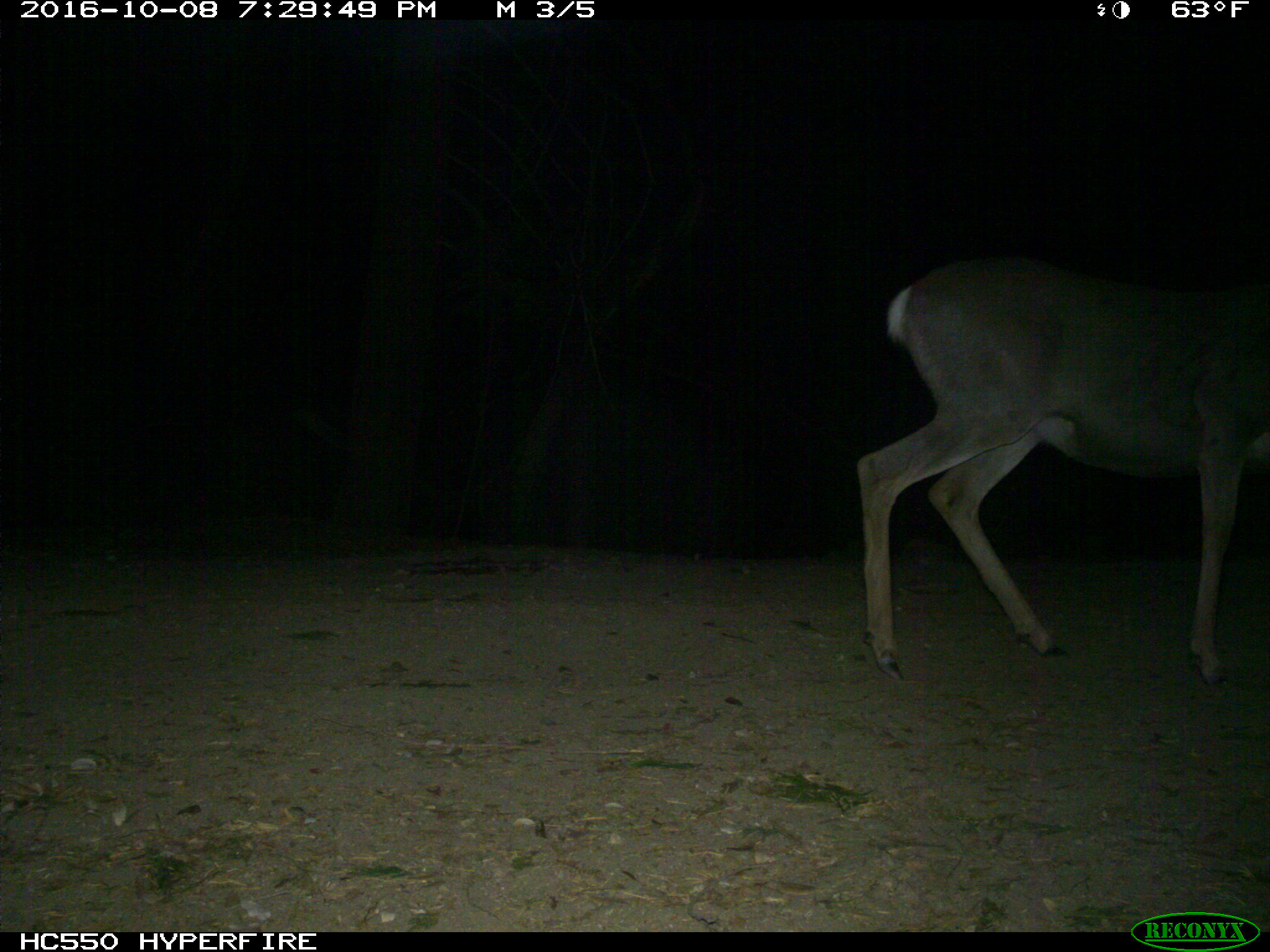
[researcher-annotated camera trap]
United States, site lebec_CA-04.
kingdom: Animalia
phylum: Chordata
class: Mammalia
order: Artiodactyla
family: Cervidae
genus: Odocoileus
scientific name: Odocoileus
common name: deer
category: unidentified deer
Unidentified deer (deer) (Odocoileus).